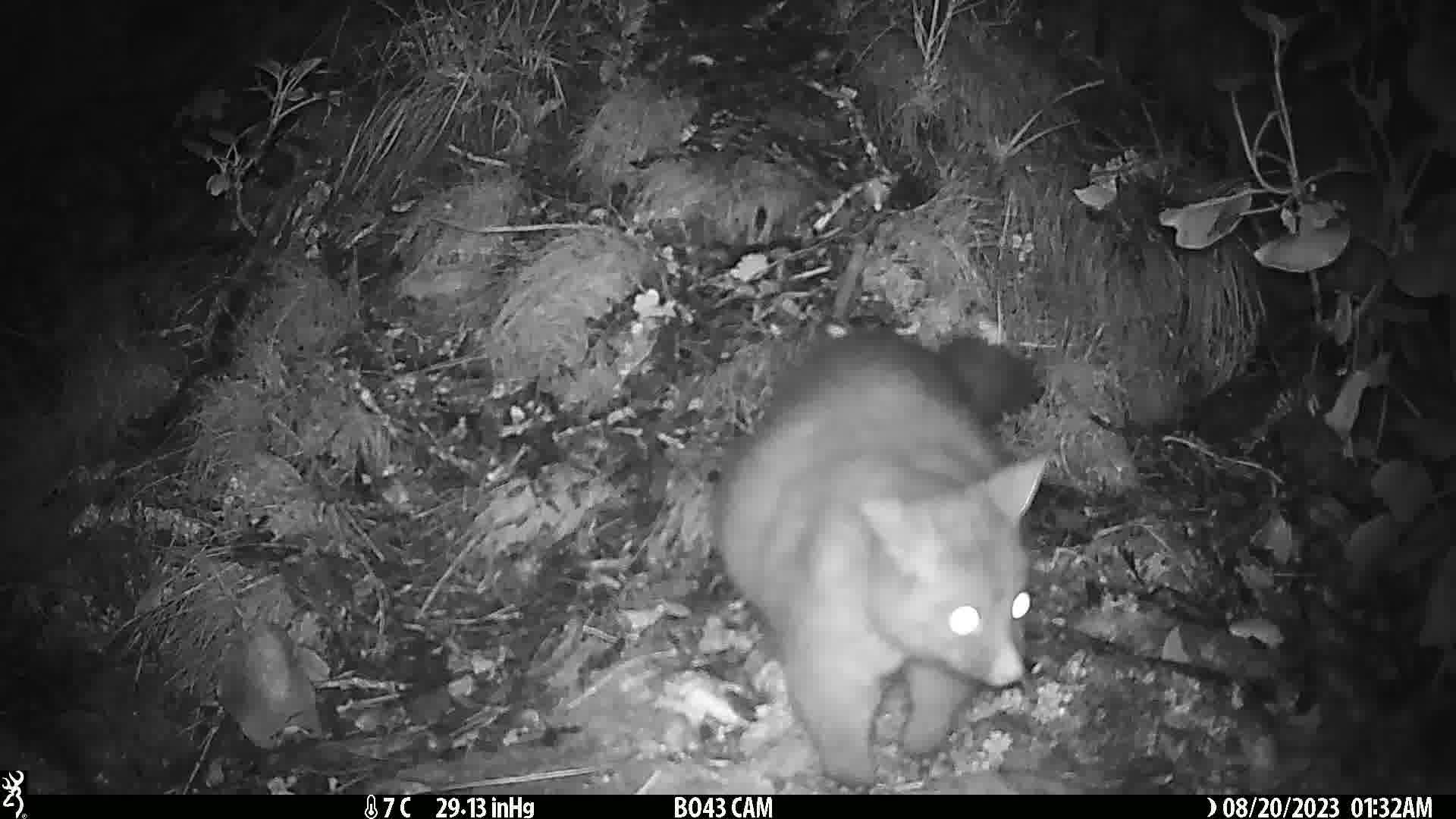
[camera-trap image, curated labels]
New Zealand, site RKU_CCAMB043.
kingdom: Animalia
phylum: Chordata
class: Mammalia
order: Diprotodontia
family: Phalangeridae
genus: Trichosurus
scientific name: Trichosurus vulpecula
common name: common brushtail possum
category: possum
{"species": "possum (common brushtail possum) (Trichosurus vulpecula)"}